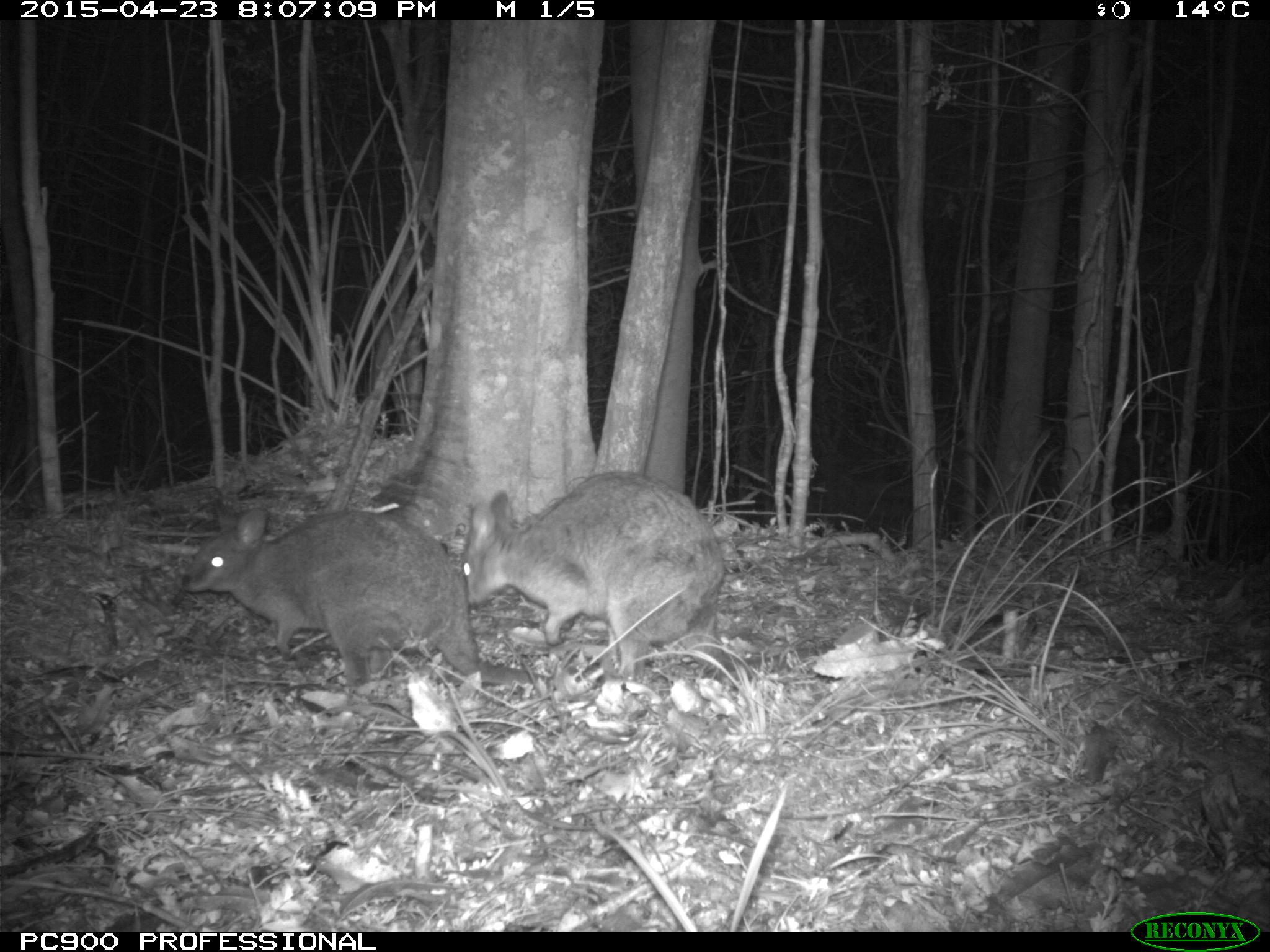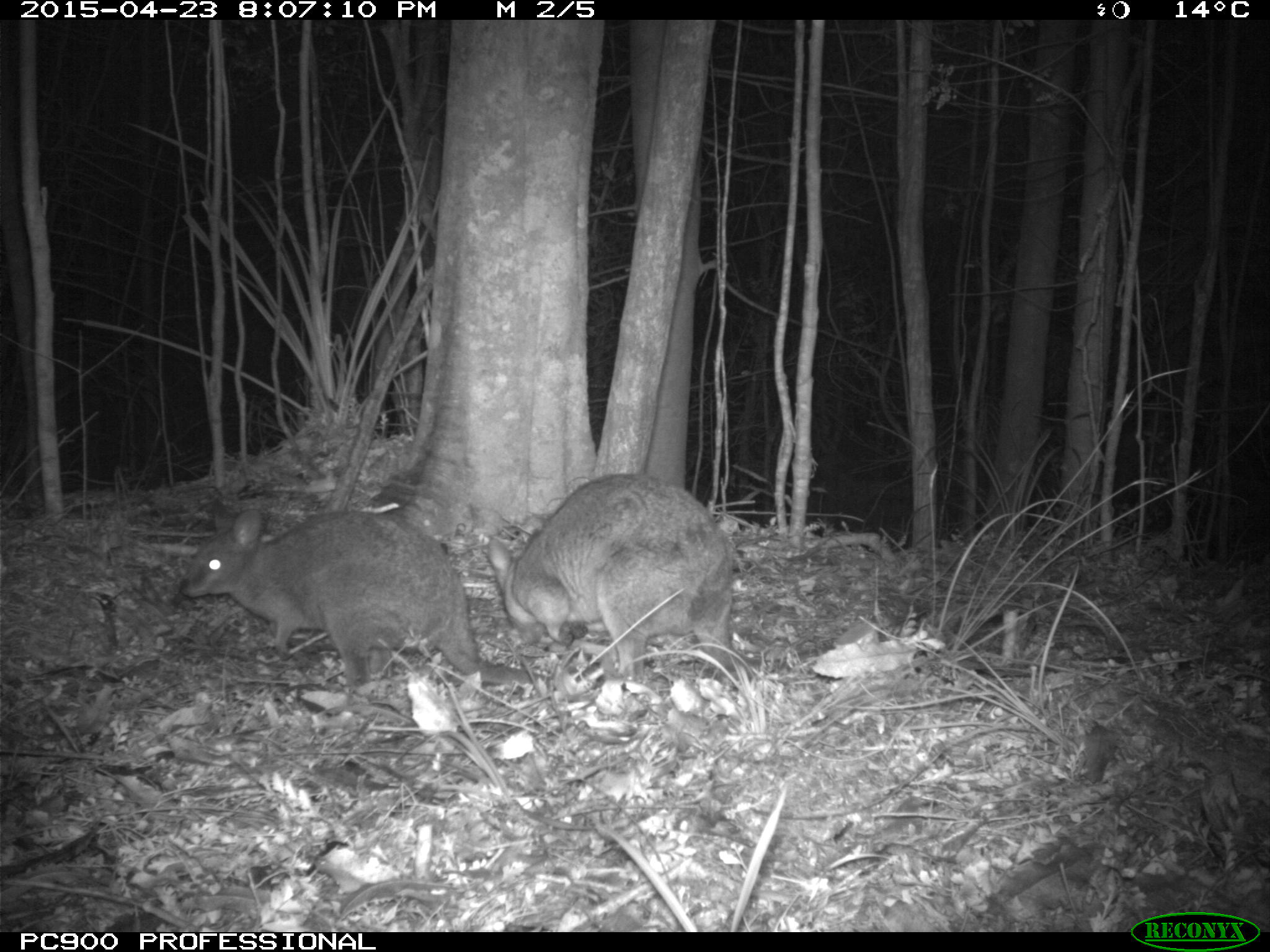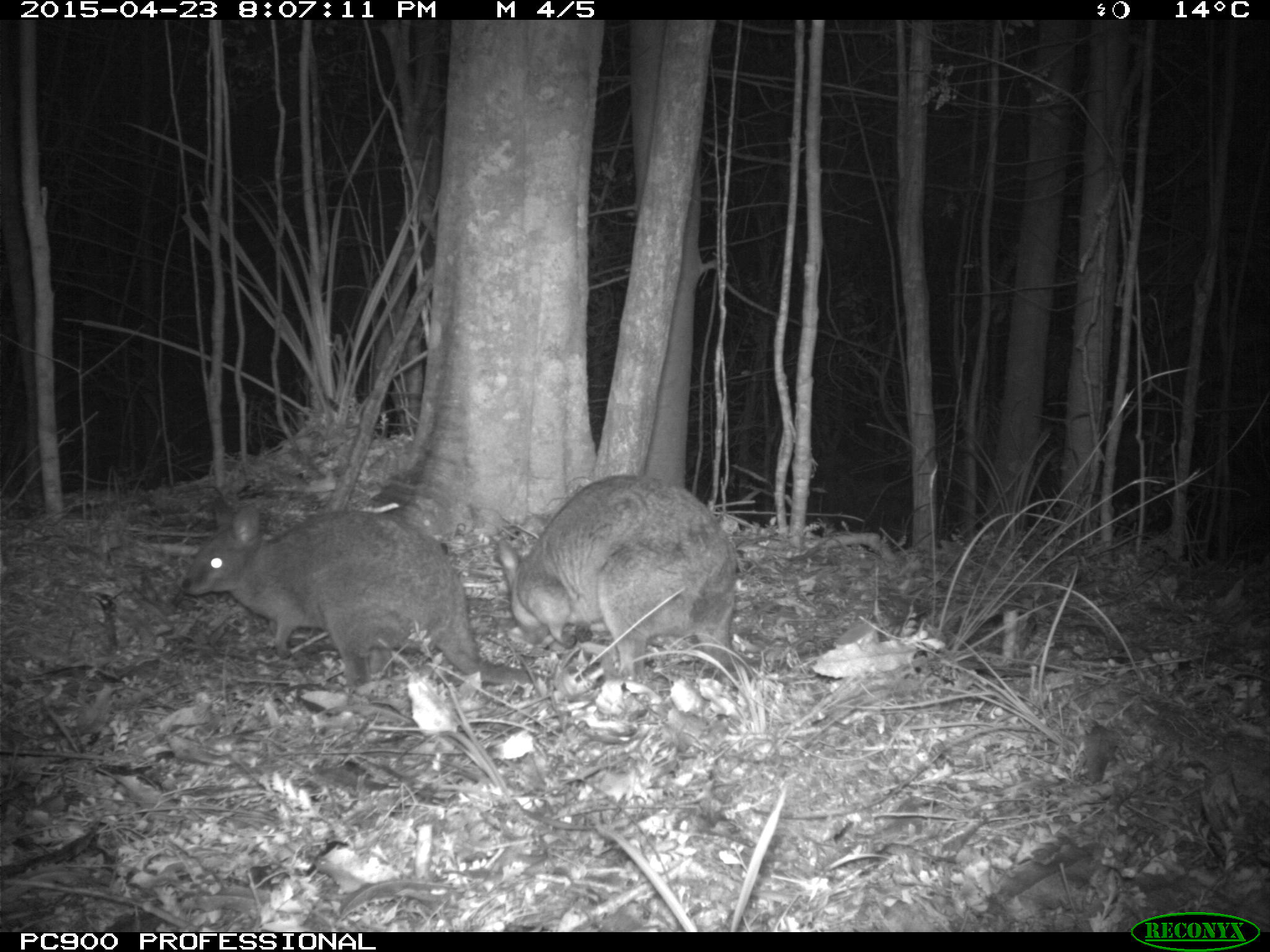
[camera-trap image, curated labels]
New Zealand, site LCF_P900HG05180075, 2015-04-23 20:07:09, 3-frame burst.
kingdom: Animalia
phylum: Chordata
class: Mammalia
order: Diprotodontia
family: Macropodidae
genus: Notamacropus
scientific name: Notamacropus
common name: wallaby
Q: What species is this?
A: Wallaby (Notamacropus).